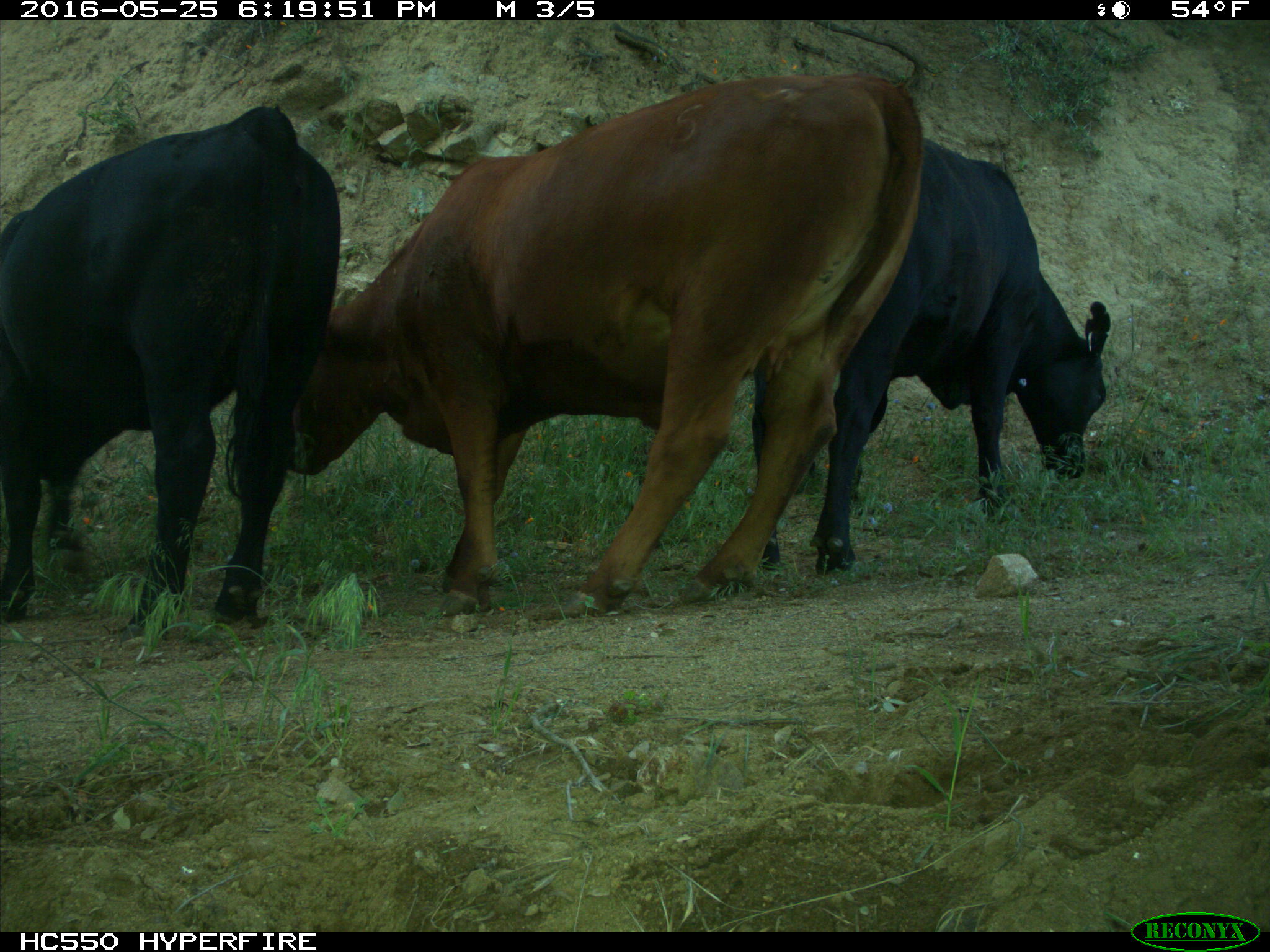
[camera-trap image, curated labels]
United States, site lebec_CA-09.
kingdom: Animalia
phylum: Chordata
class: Mammalia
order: Artiodactyla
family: Bovidae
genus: Bos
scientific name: Bos taurus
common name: domestic cow